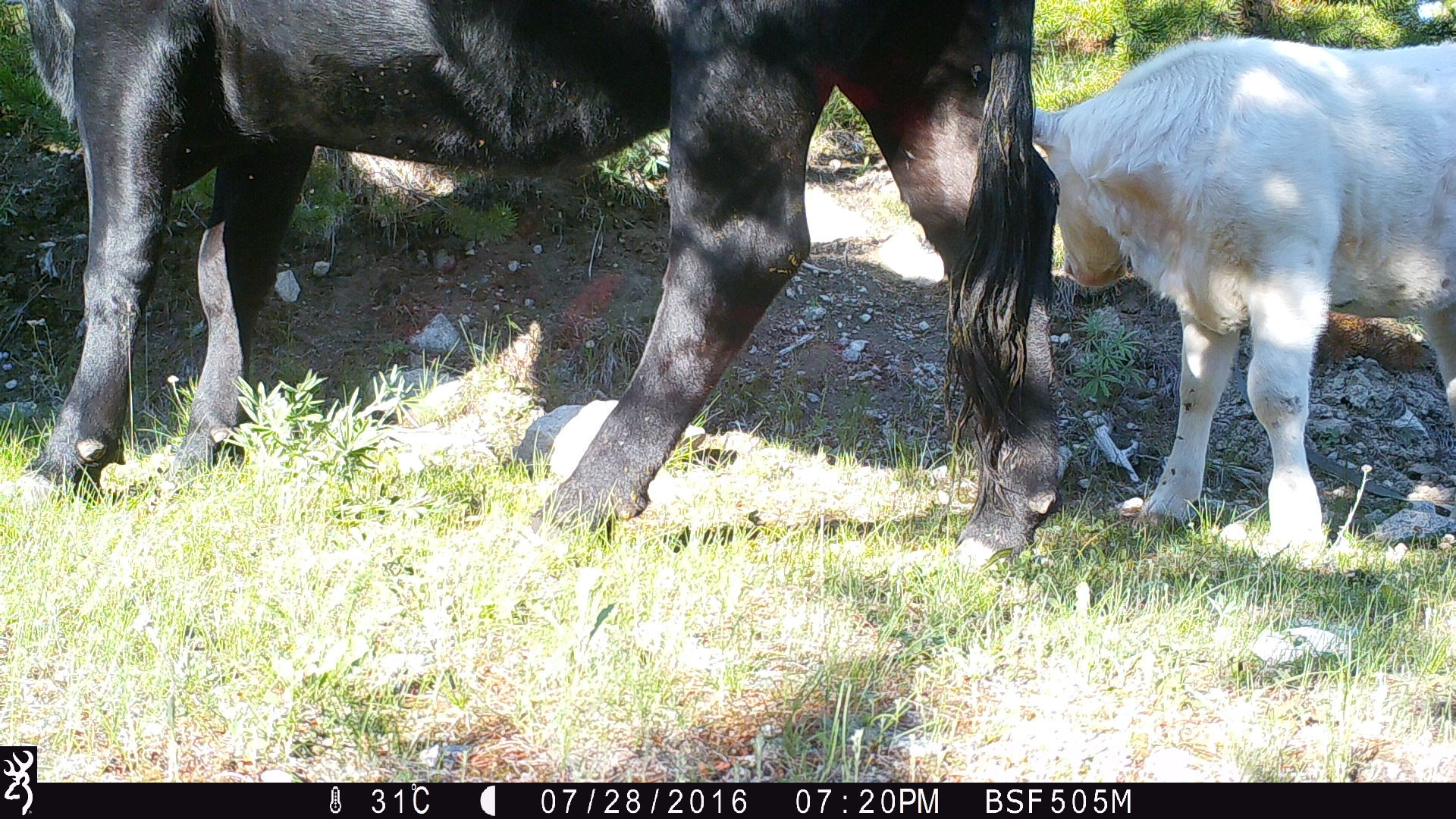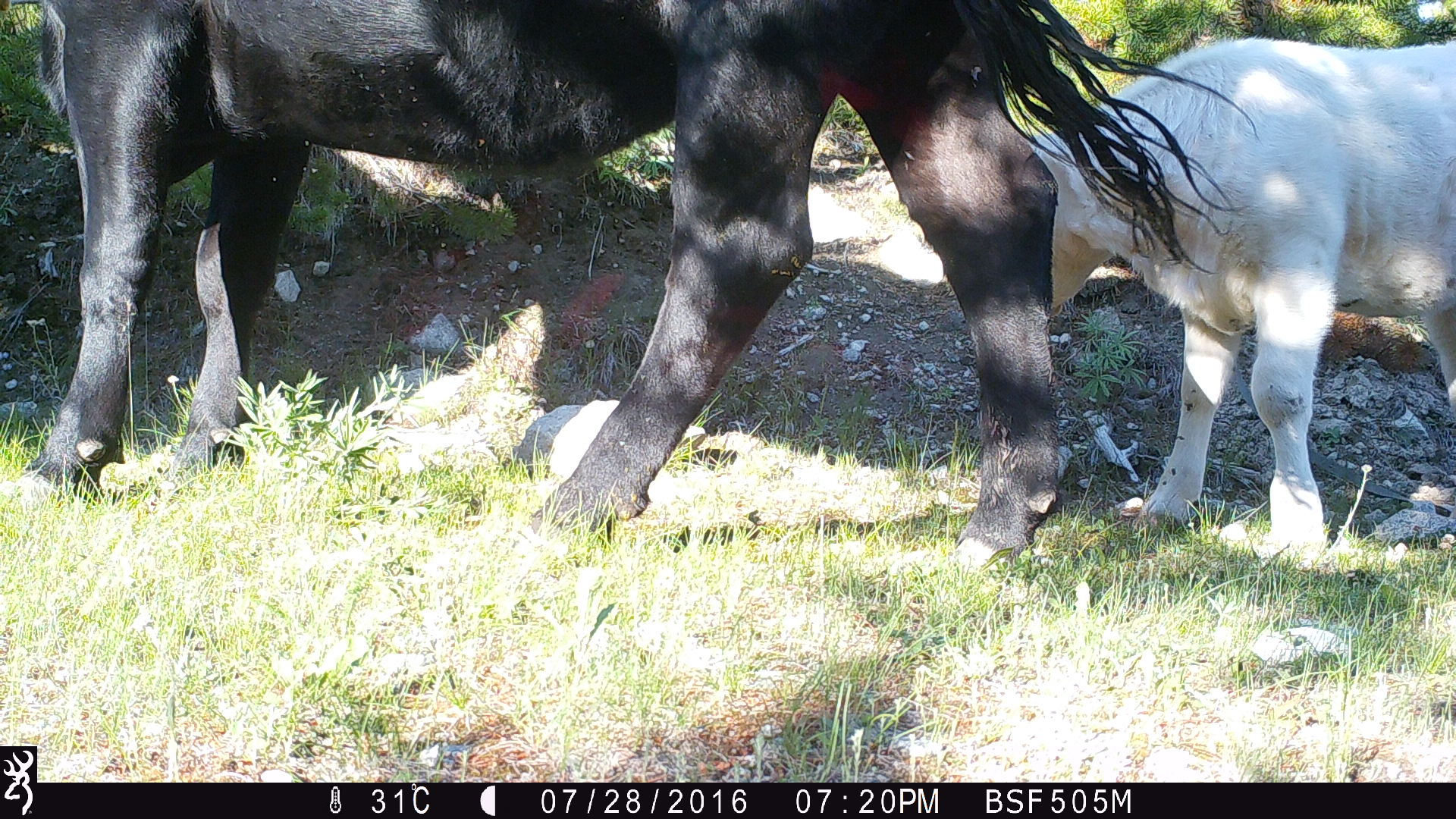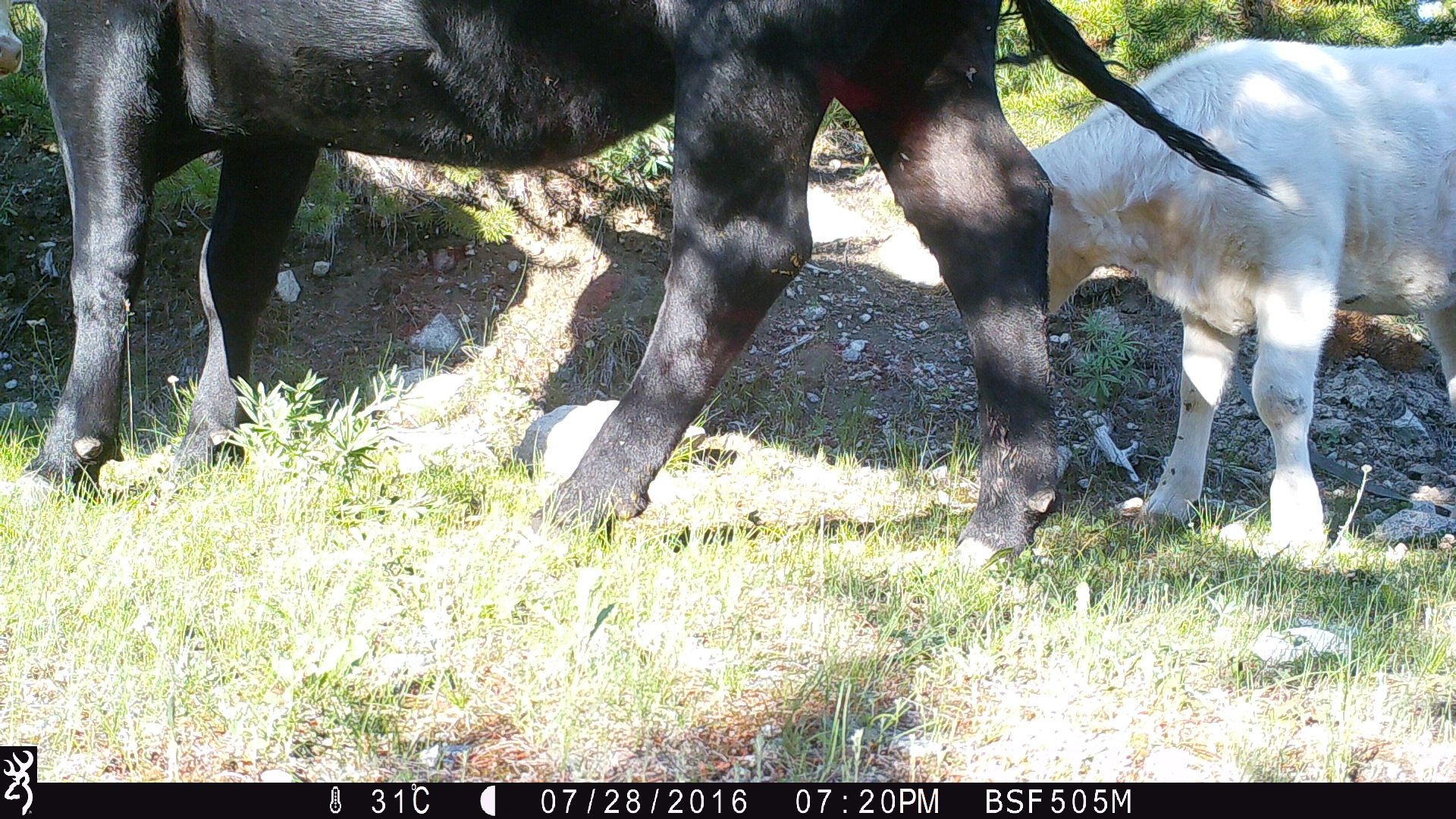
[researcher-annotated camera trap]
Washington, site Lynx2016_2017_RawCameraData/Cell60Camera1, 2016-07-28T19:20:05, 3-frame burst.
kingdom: Animalia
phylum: Chordata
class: Mammalia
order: Artiodactyla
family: Bovidae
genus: Bos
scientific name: Bos taurus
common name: domestic cattle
Domestic cattle (Bos taurus). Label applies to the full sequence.